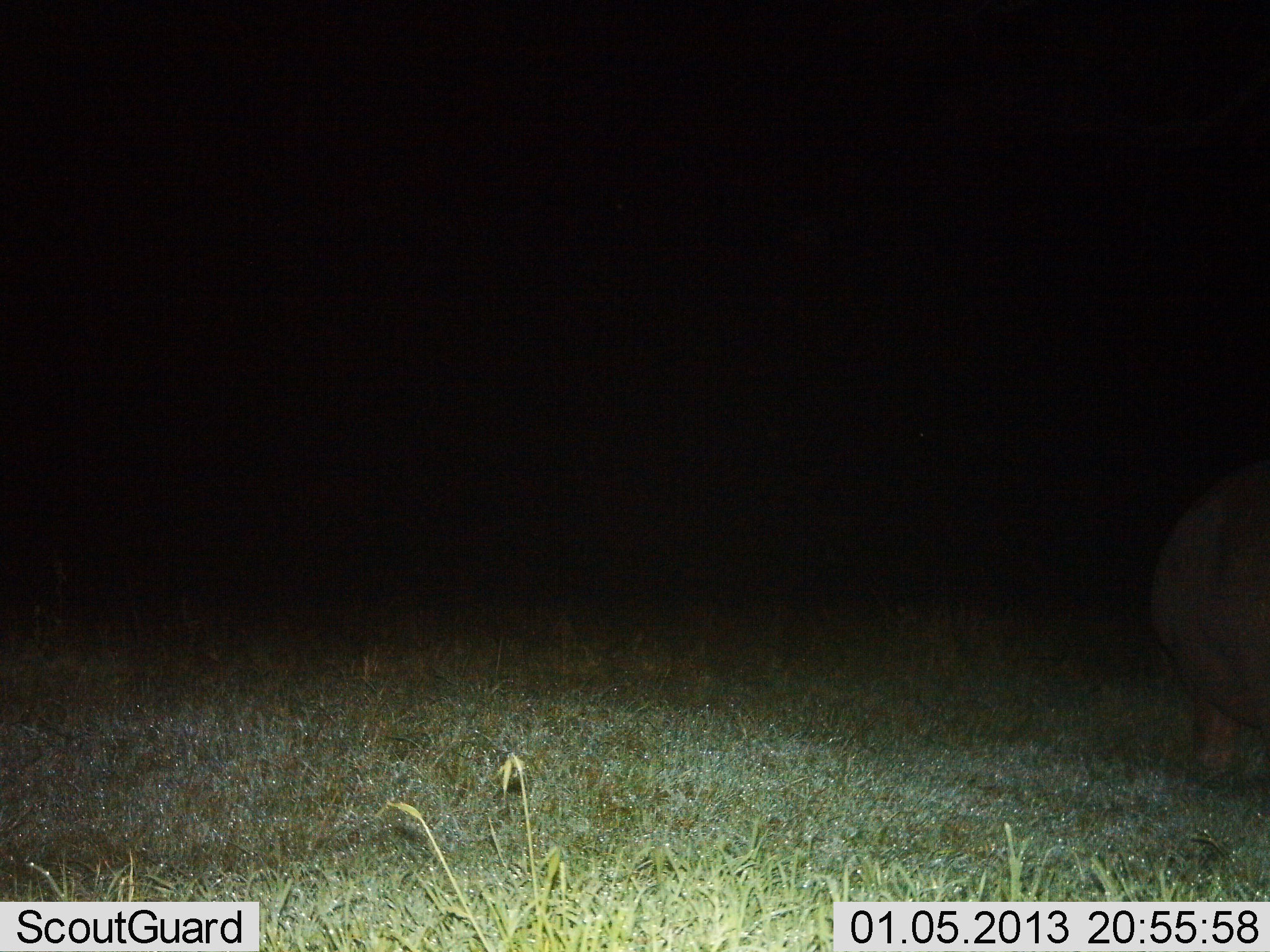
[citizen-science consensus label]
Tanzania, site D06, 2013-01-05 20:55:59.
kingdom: Animalia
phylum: Chordata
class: Mammalia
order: Artiodactyla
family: Hippopotamidae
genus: Hippopotamus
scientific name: Hippopotamus amphibius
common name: hippopotamus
Hippopotamus (Hippopotamus amphibius), count 1. Behavior (volunteer vote fractions): standing 79%, resting 0%, moving 21%, interacting 0%. Young present (vote fraction): 0%. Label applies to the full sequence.